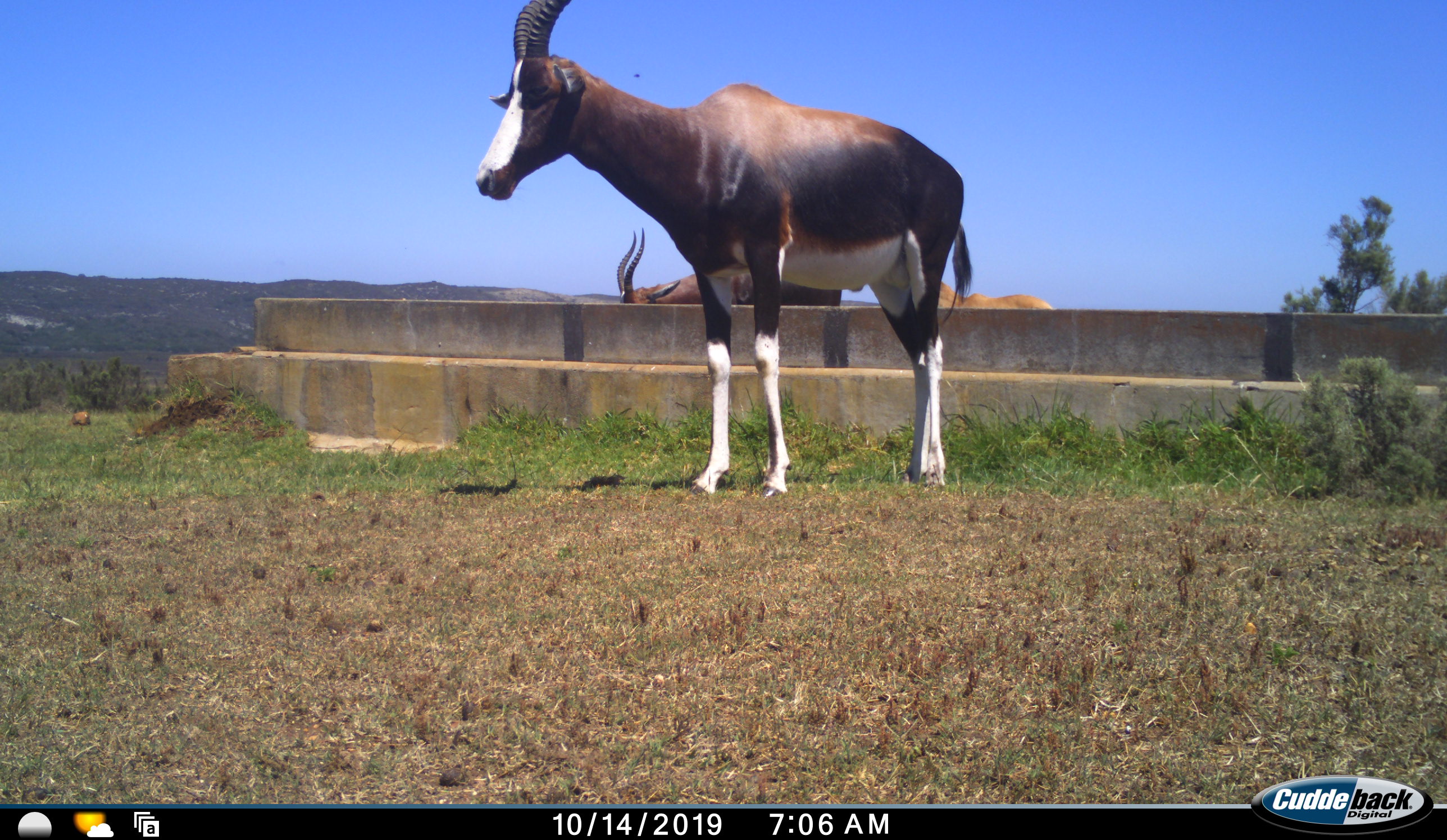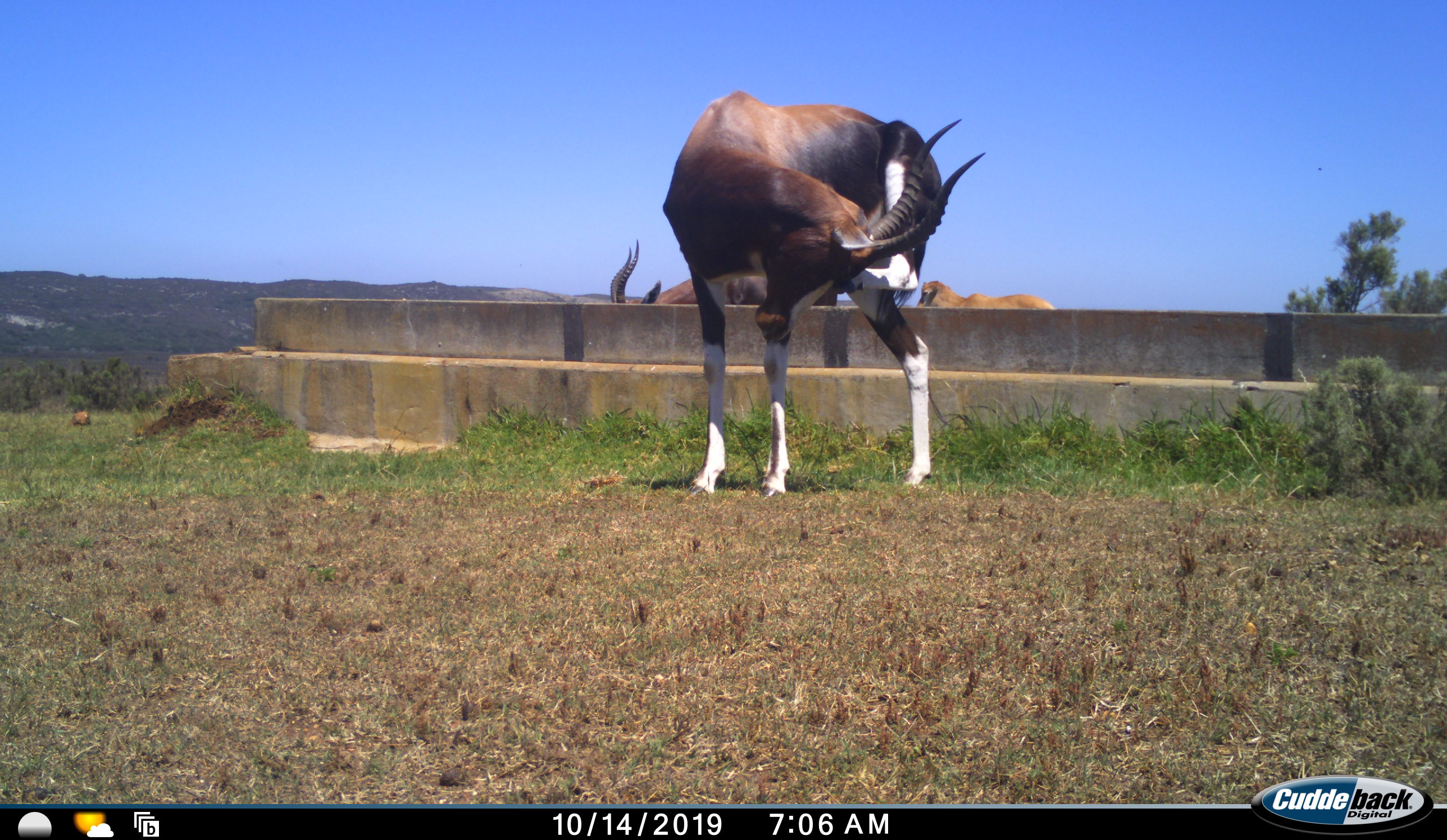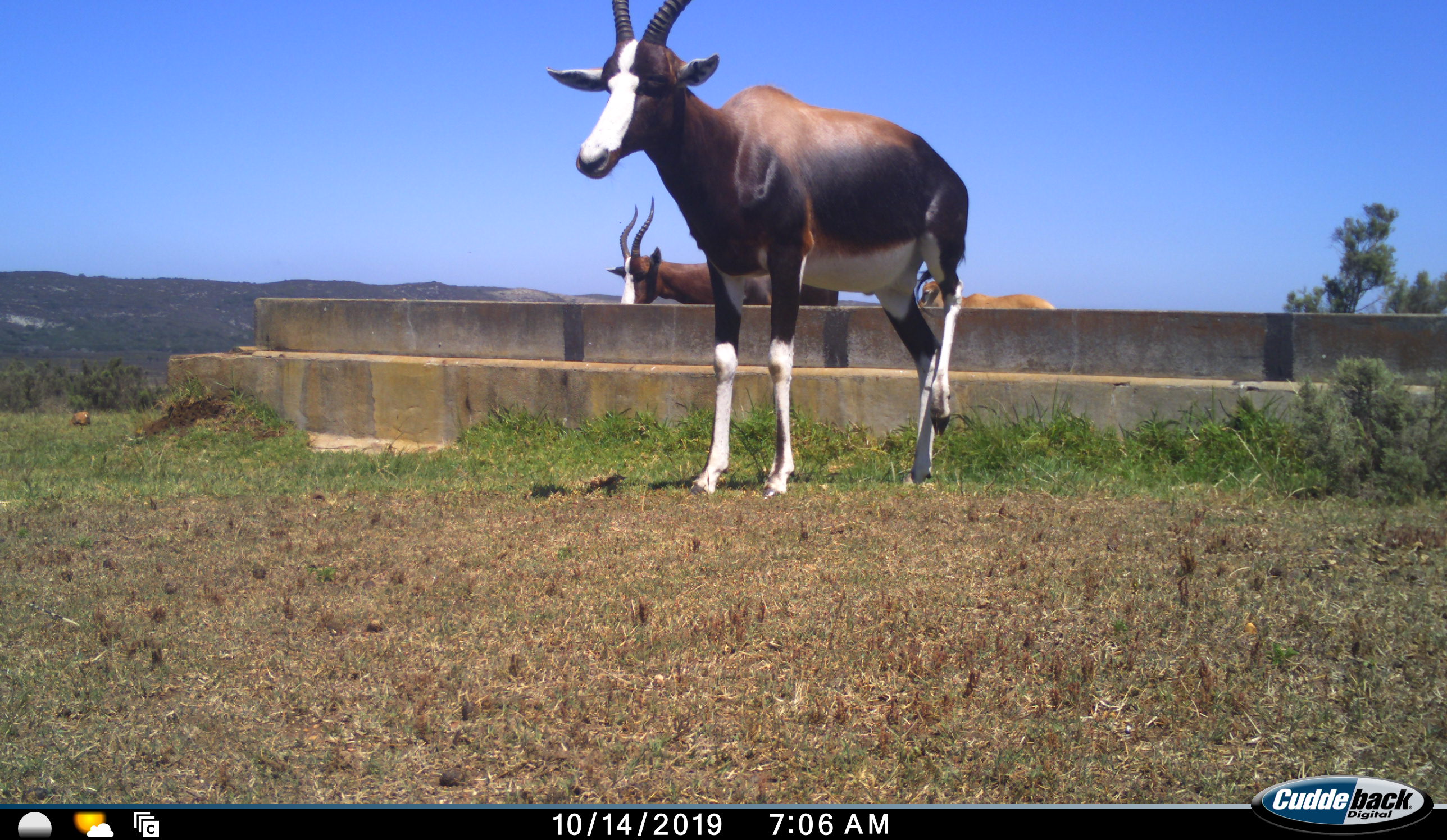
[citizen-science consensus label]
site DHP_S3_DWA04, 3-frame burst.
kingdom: Animalia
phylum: Chordata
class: Mammalia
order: Artiodactyla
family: Bovidae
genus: Damaliscus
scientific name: Damaliscus pygargus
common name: bontebok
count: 3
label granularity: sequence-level